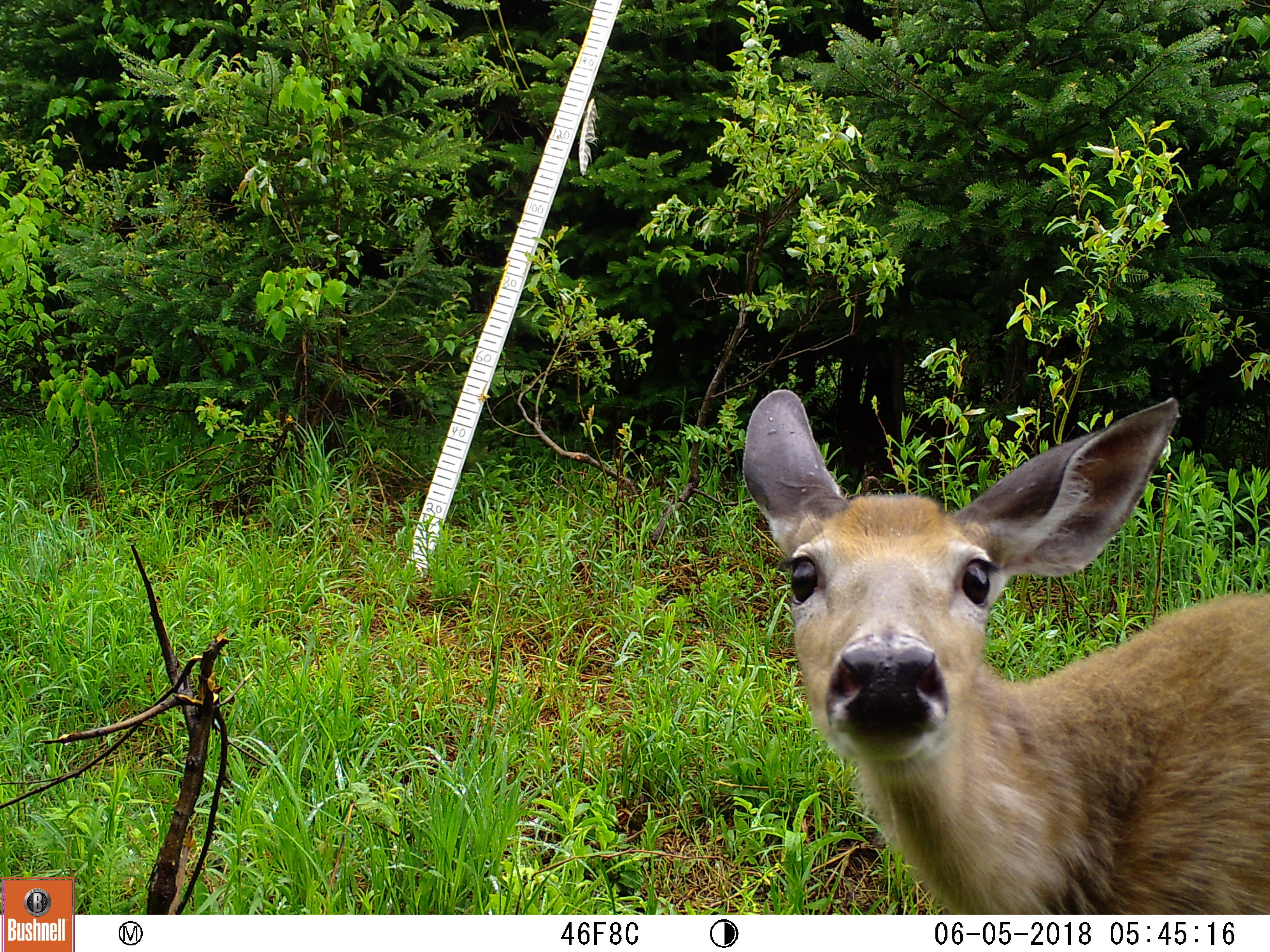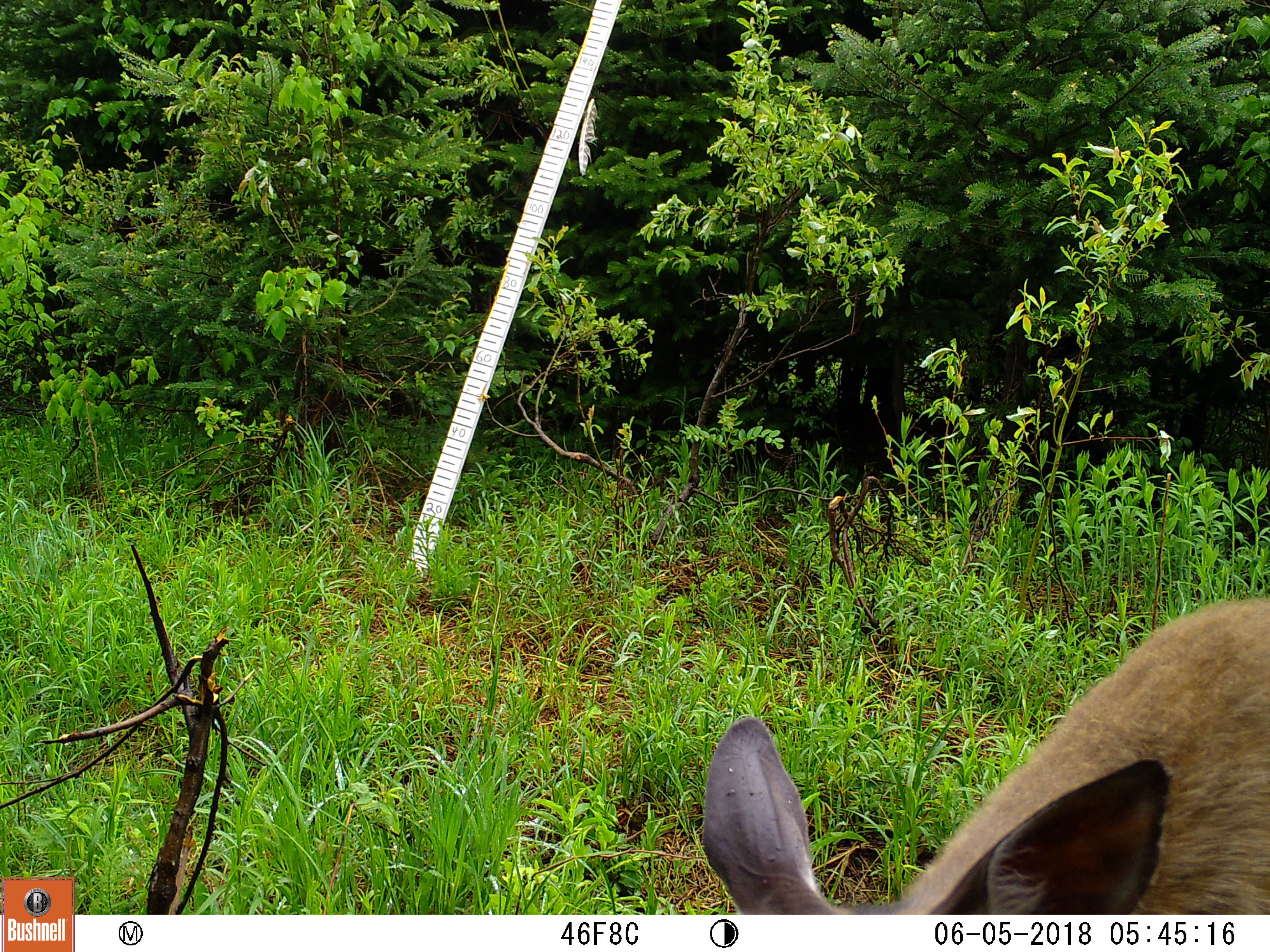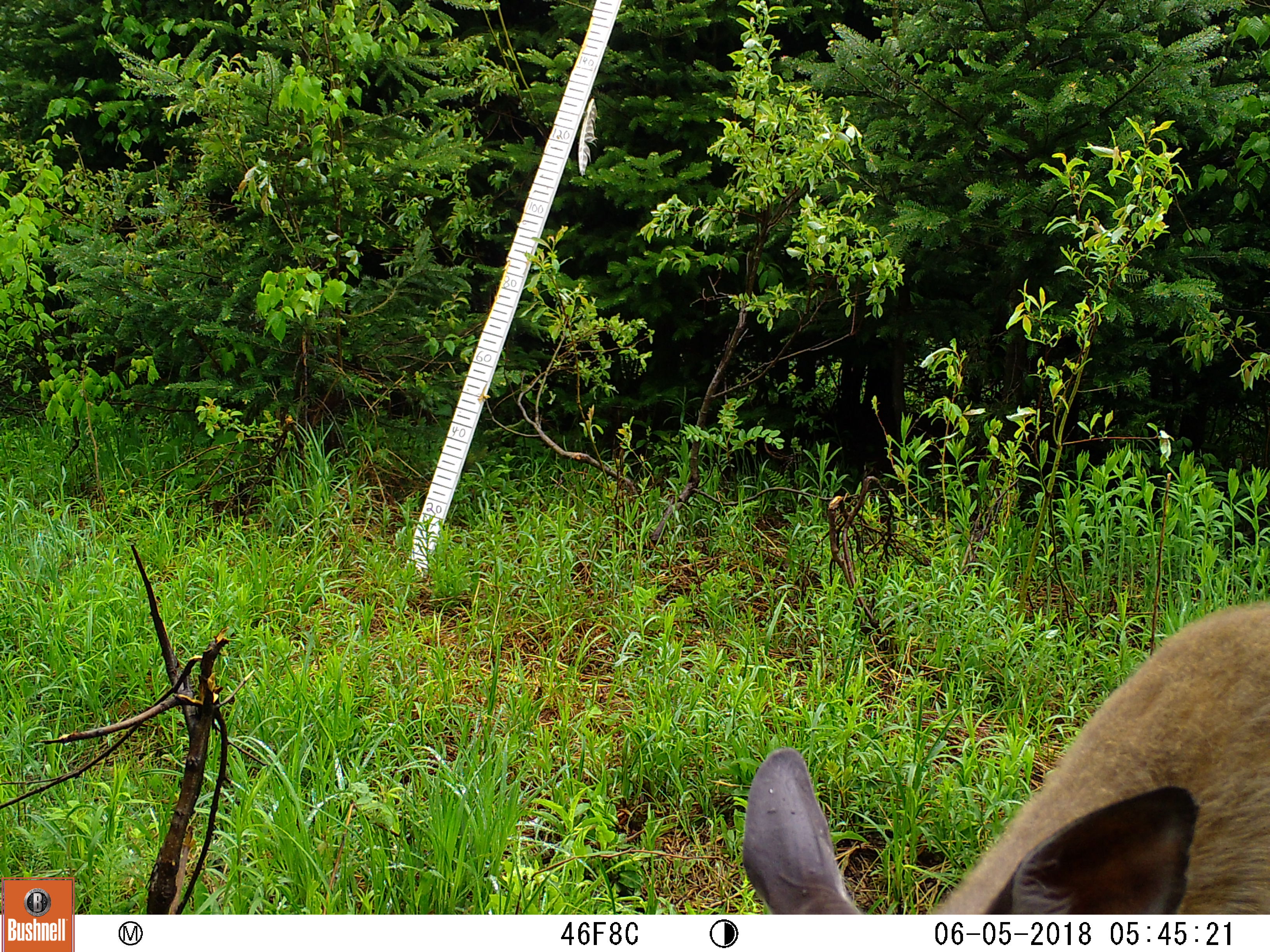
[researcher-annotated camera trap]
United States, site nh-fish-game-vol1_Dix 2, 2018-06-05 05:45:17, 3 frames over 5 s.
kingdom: Animalia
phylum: Chordata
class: Mammalia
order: Artiodactyla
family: Cervidae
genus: Odocoileus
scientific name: Odocoileus virginianus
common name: white-tailed deer